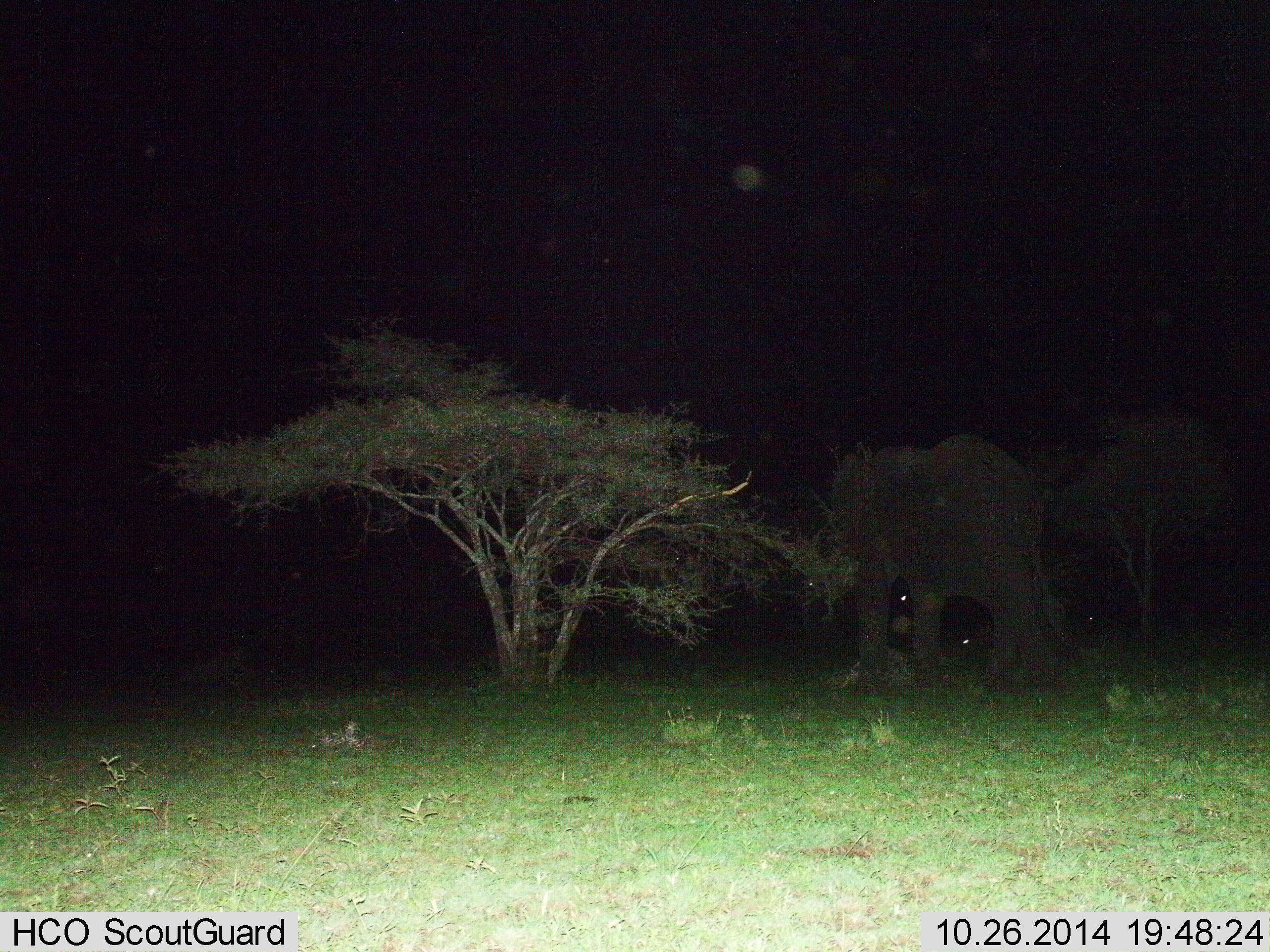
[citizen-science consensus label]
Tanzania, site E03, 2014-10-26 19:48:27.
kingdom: Animalia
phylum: Chordata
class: Mammalia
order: Proboscidea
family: Elephantidae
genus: Loxodonta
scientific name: Loxodonta africana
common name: african bush elephant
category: elephant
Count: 1.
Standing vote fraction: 60%.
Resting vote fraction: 0%.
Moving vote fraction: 30%.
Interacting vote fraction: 0%.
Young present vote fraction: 0%.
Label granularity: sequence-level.